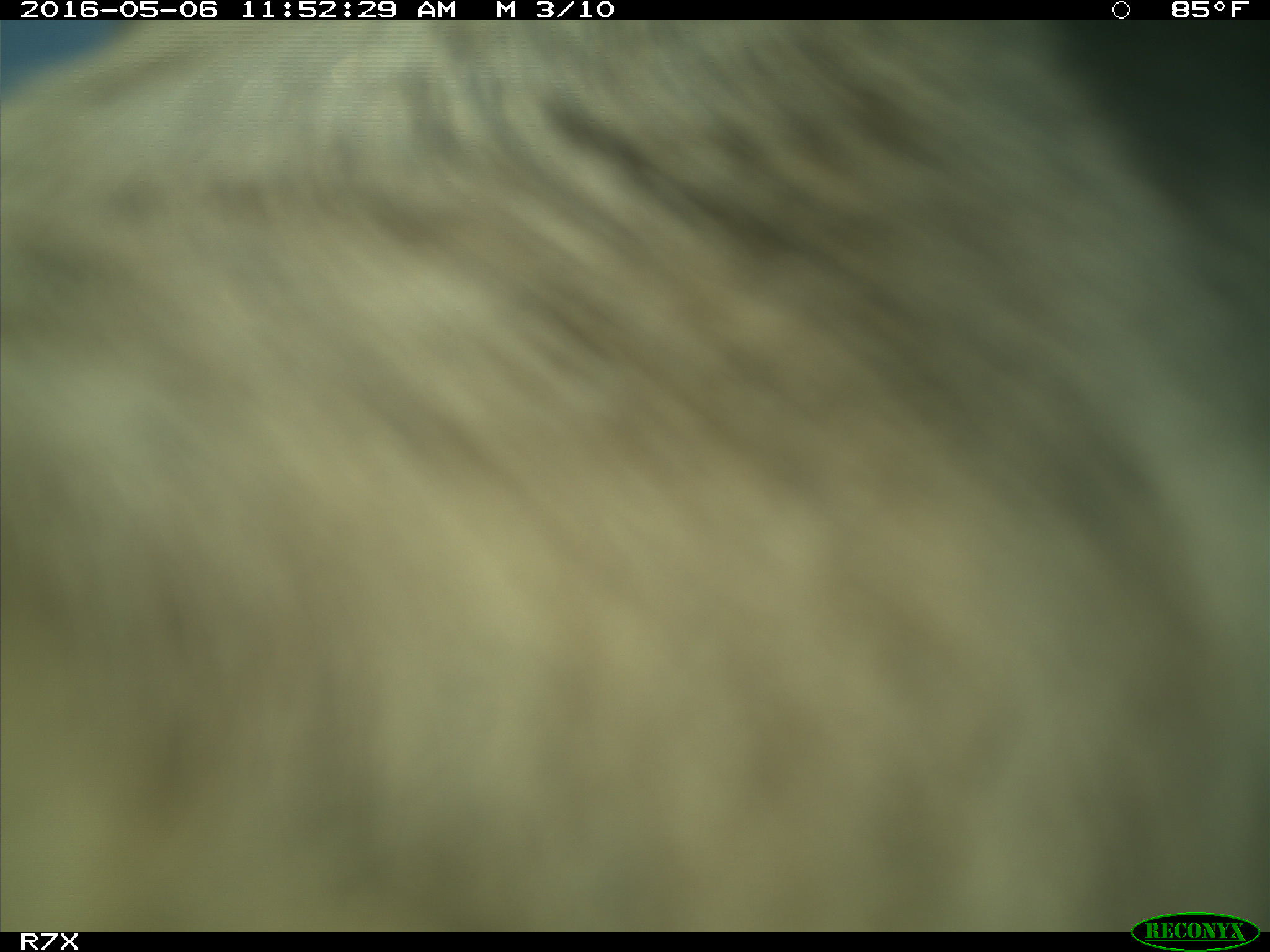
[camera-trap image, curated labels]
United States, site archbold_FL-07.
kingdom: Animalia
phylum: Chordata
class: Mammalia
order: Artiodactyla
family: Bovidae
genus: Bos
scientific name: Bos taurus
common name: domestic cow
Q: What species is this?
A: Bos taurus (domestic cow).